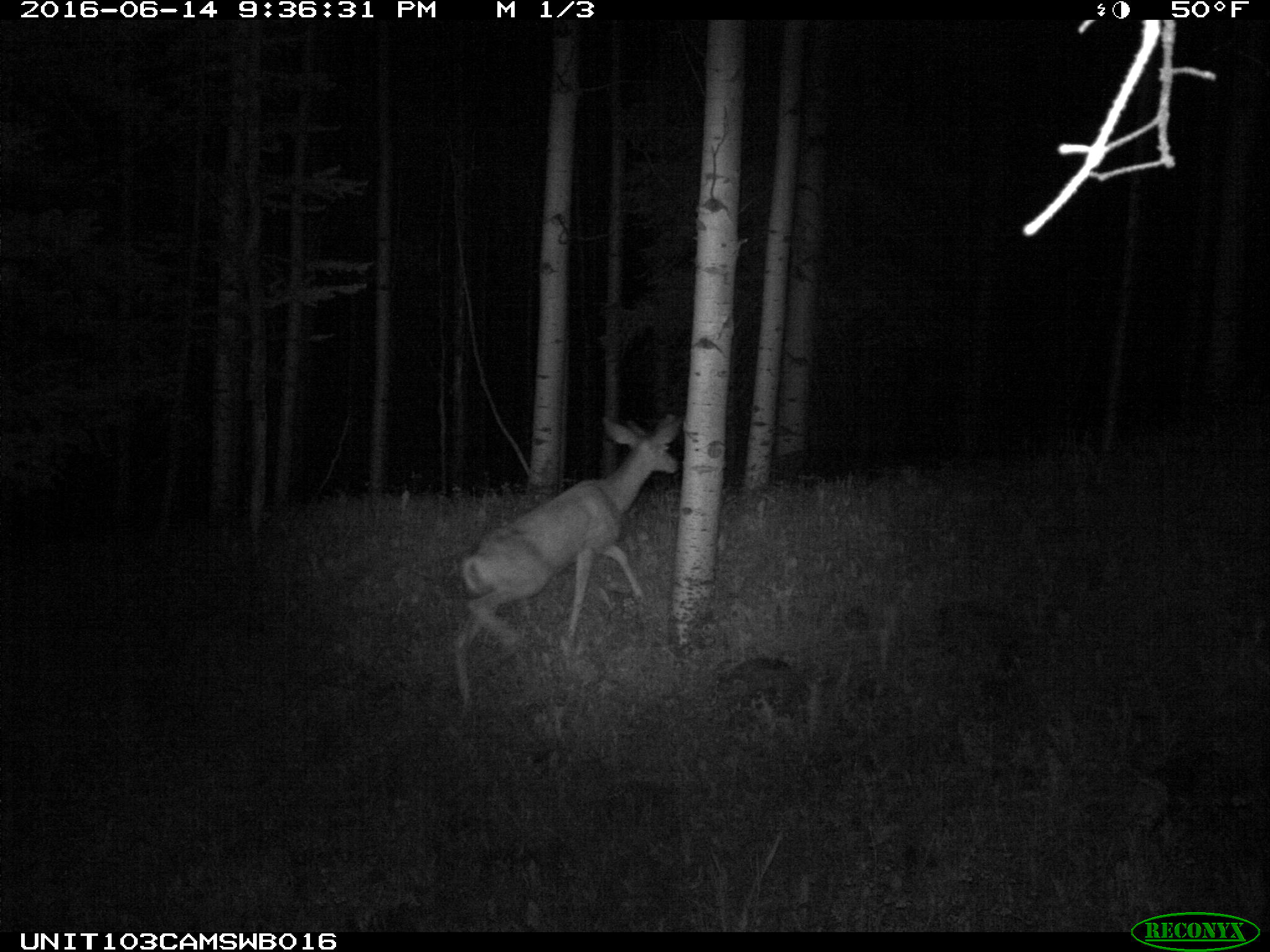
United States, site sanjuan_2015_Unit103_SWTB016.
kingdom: Animalia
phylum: Chordata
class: Mammalia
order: Artiodactyla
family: Cervidae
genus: Odocoileus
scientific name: Odocoileus hemionus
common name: mule deer